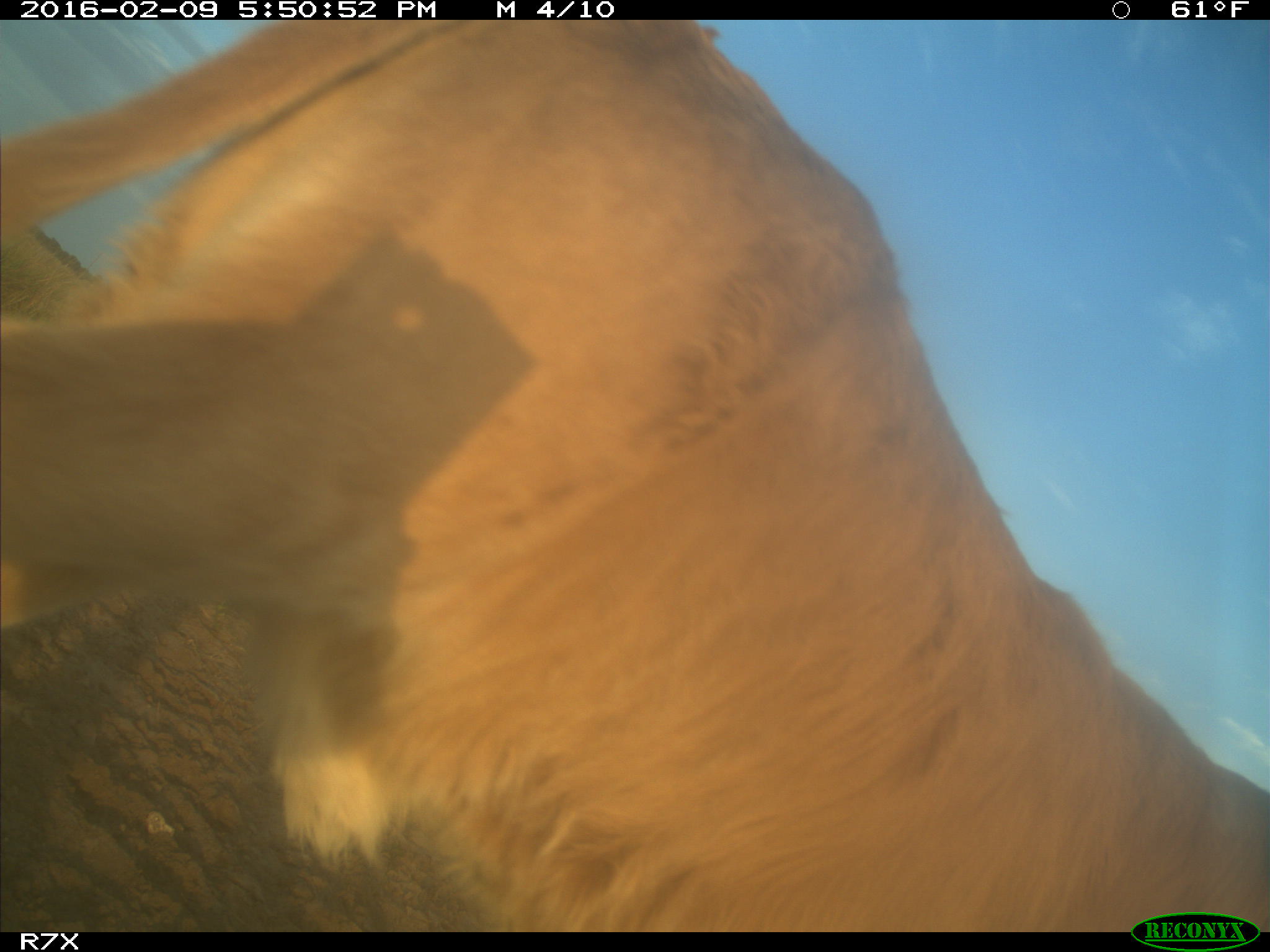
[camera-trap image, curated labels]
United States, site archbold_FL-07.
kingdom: Animalia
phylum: Chordata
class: Mammalia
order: Artiodactyla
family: Bovidae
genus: Bos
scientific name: Bos taurus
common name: domestic cow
Bos taurus (domestic cow).